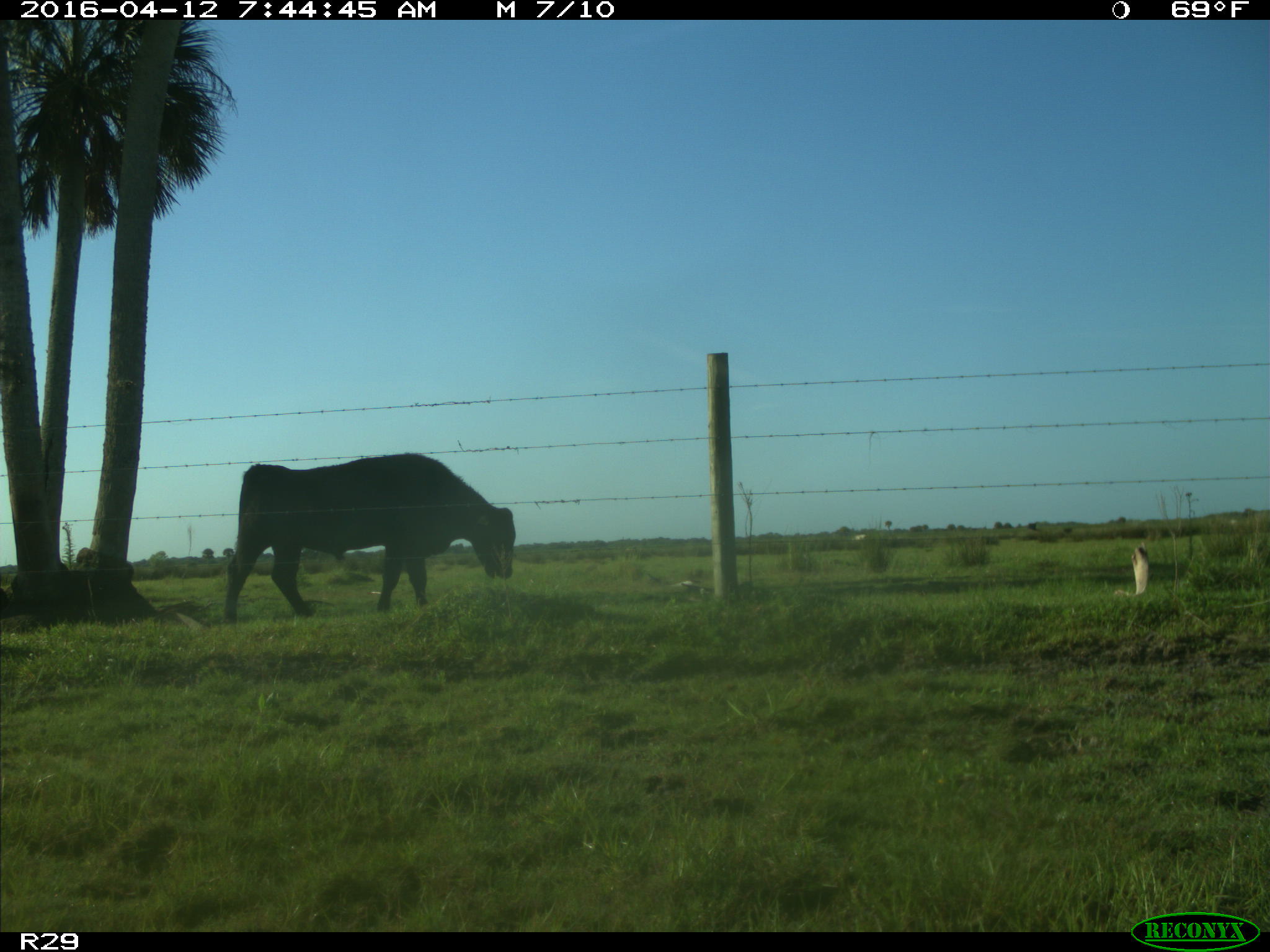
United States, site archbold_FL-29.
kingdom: Animalia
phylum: Chordata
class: Mammalia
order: Artiodactyla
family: Bovidae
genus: Bos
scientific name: Bos taurus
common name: domestic cow